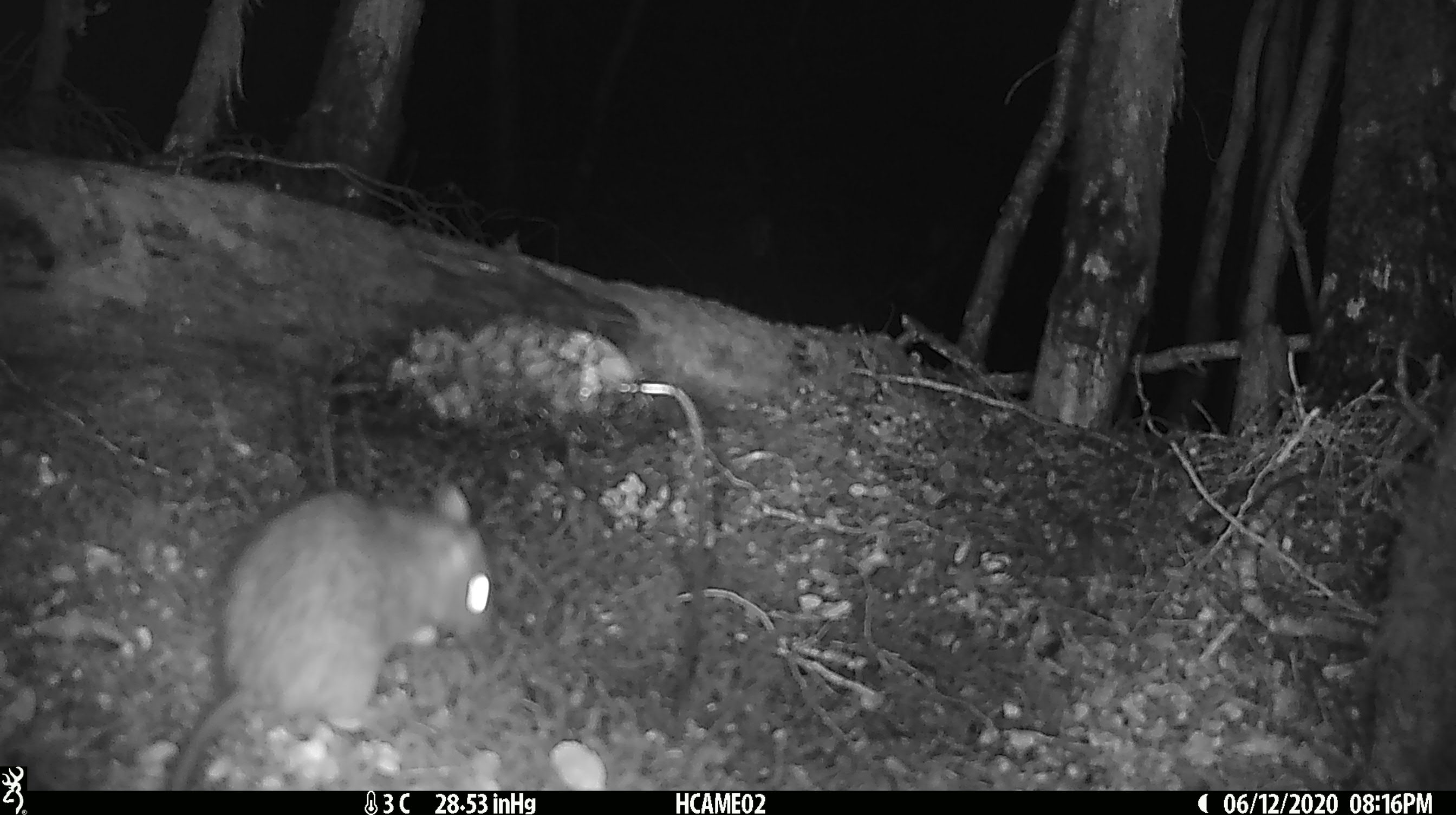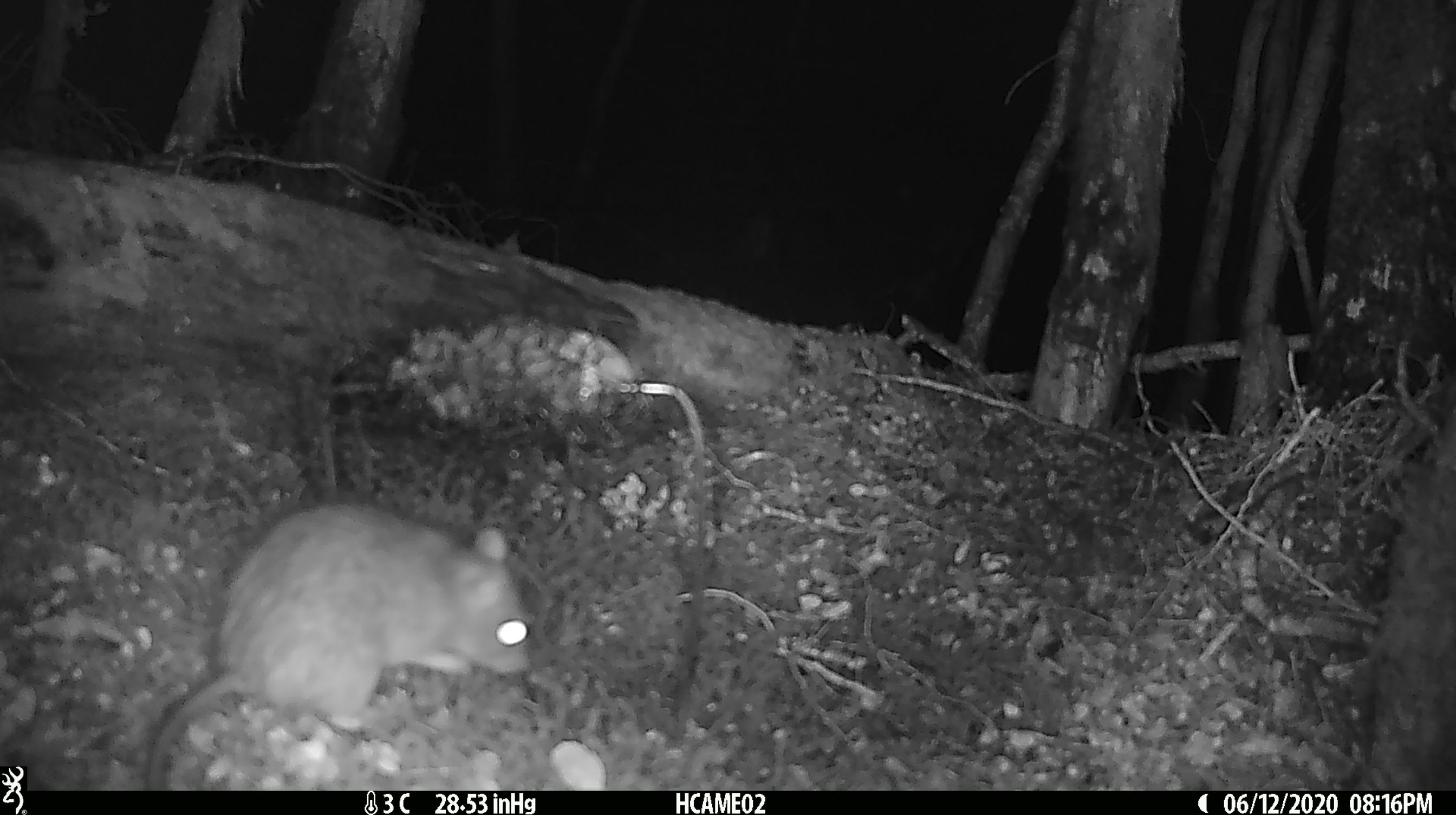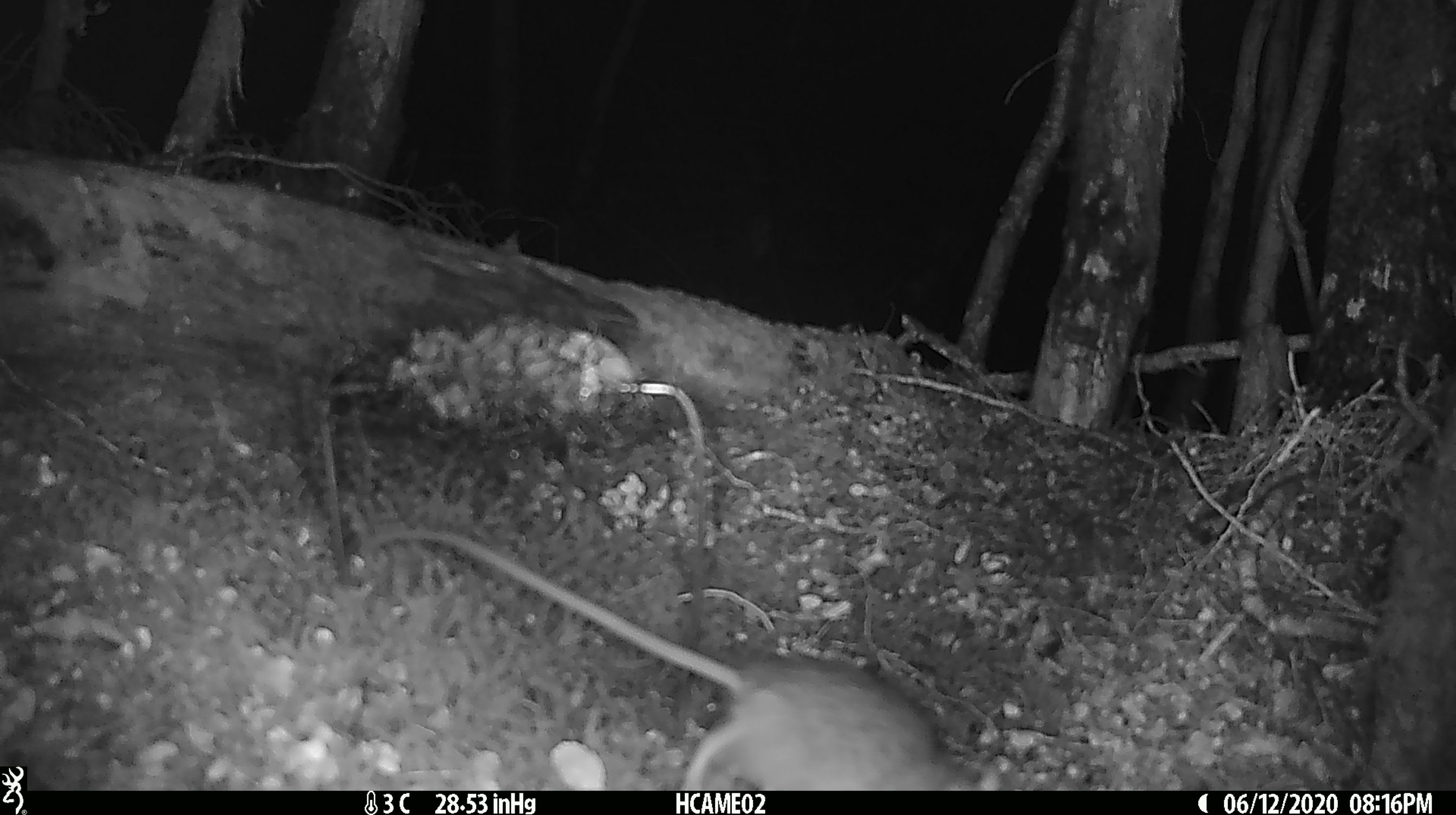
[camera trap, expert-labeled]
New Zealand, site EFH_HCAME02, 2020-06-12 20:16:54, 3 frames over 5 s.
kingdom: Animalia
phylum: Chordata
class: Mammalia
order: Rodentia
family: Muridae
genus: Rattus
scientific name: Rattus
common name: rat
Rat (Rattus).